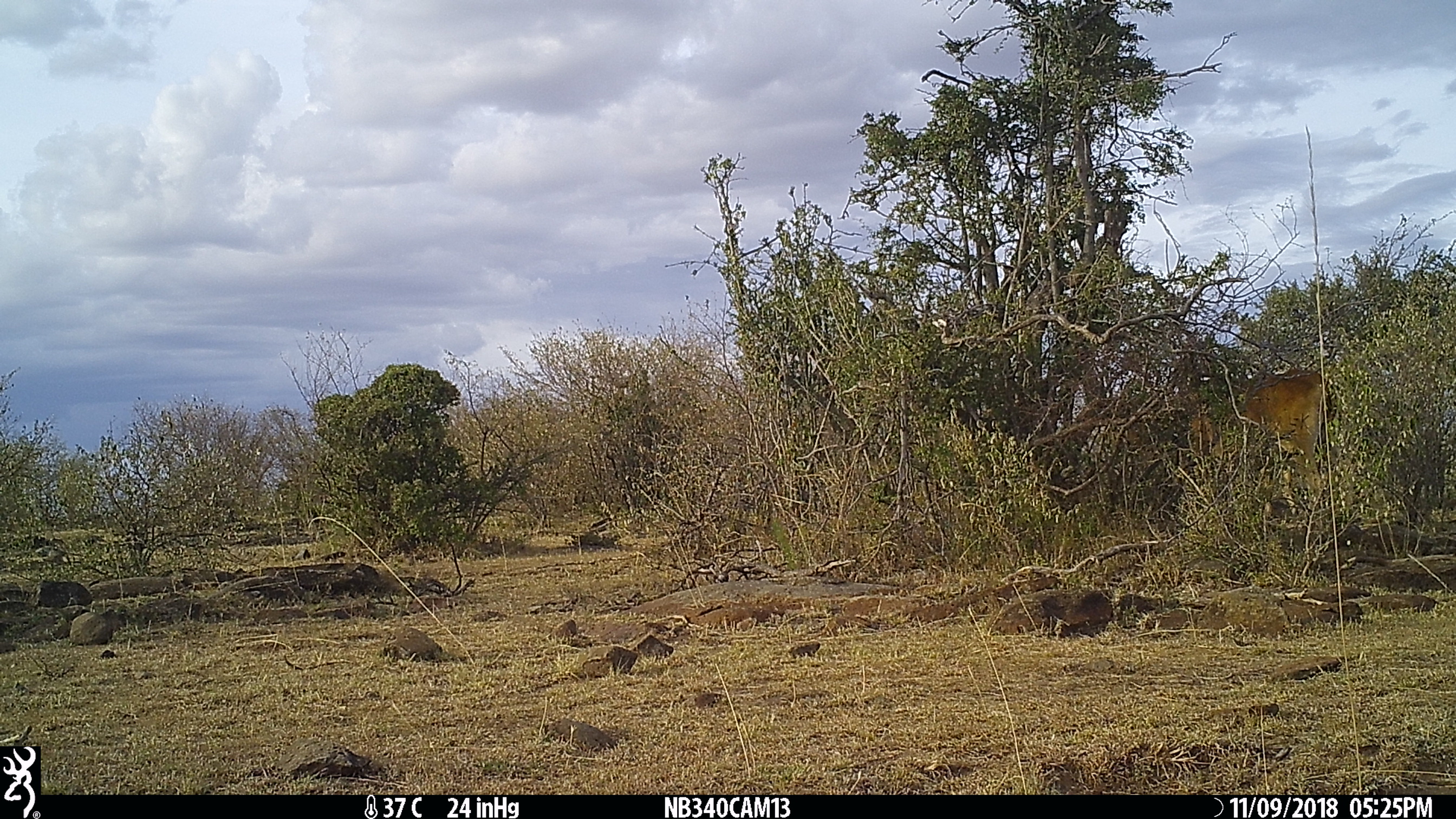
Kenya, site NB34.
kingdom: Animalia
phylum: Chordata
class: Mammalia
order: Artiodactyla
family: Bovidae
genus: Bos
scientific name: Bos taurus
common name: cattle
Cattle (Bos taurus).